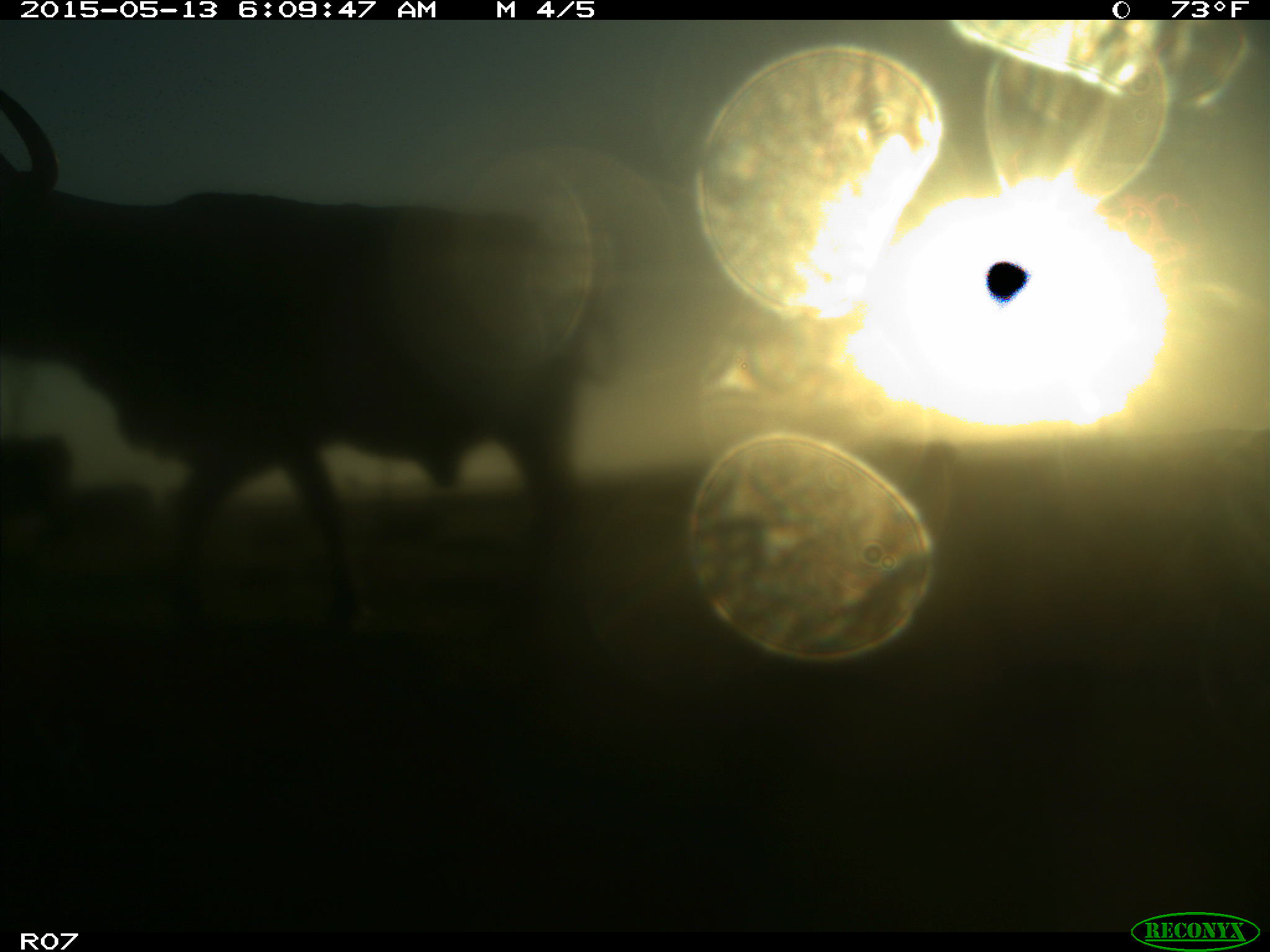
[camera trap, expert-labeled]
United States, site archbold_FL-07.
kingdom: Animalia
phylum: Chordata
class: Mammalia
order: Artiodactyla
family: Bovidae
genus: Bos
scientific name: Bos taurus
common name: domestic cow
Bos taurus (domestic cow).